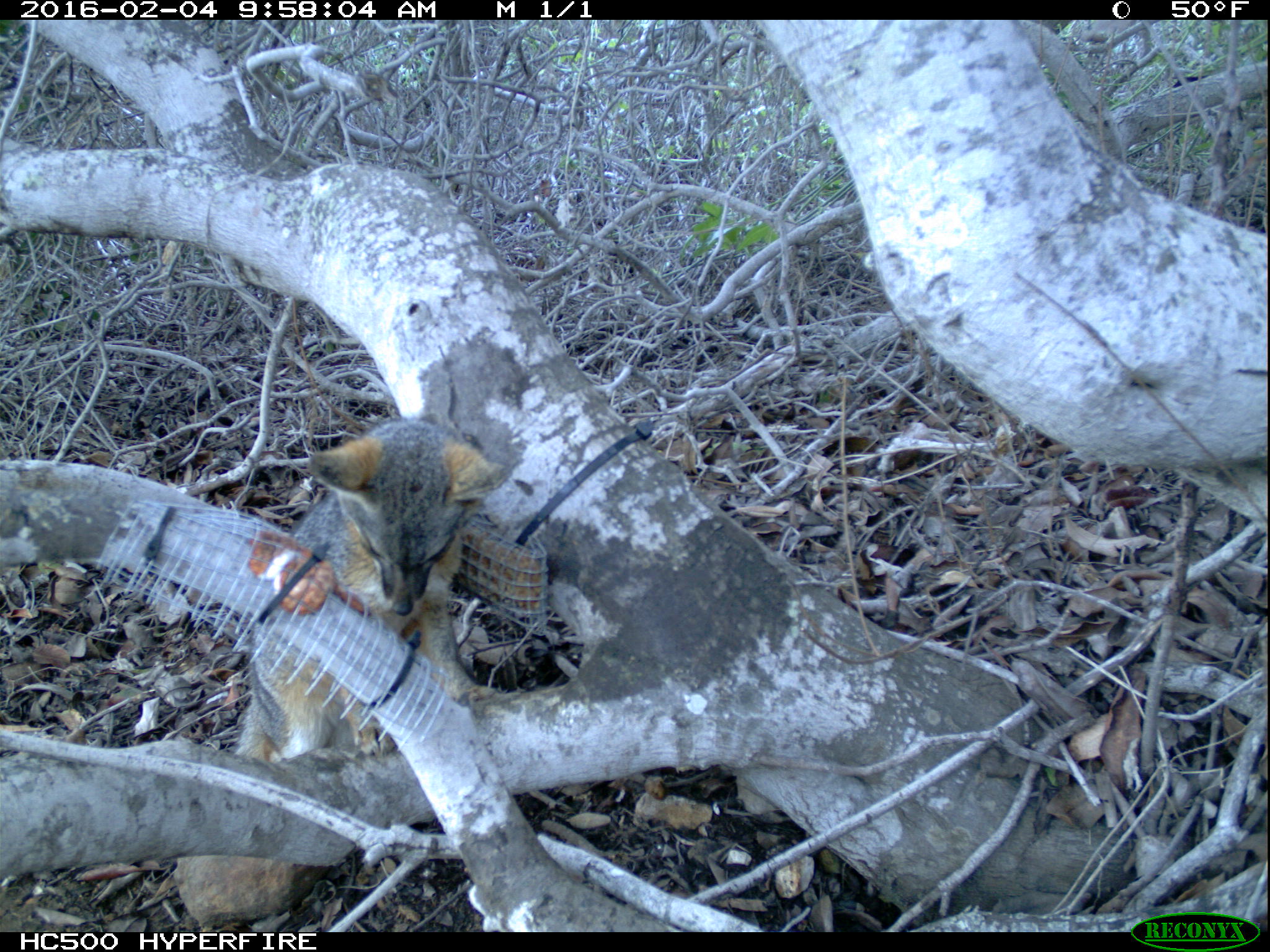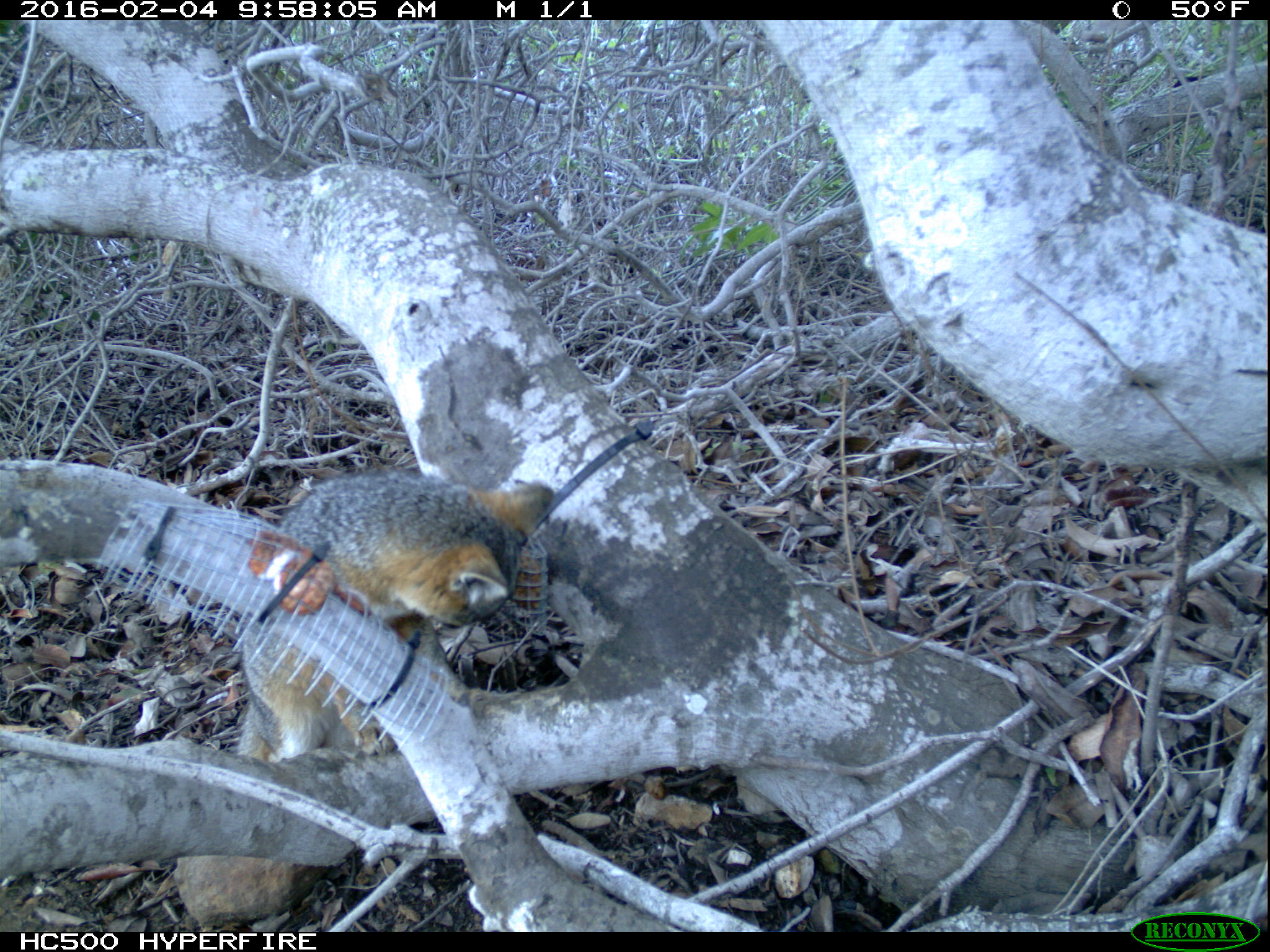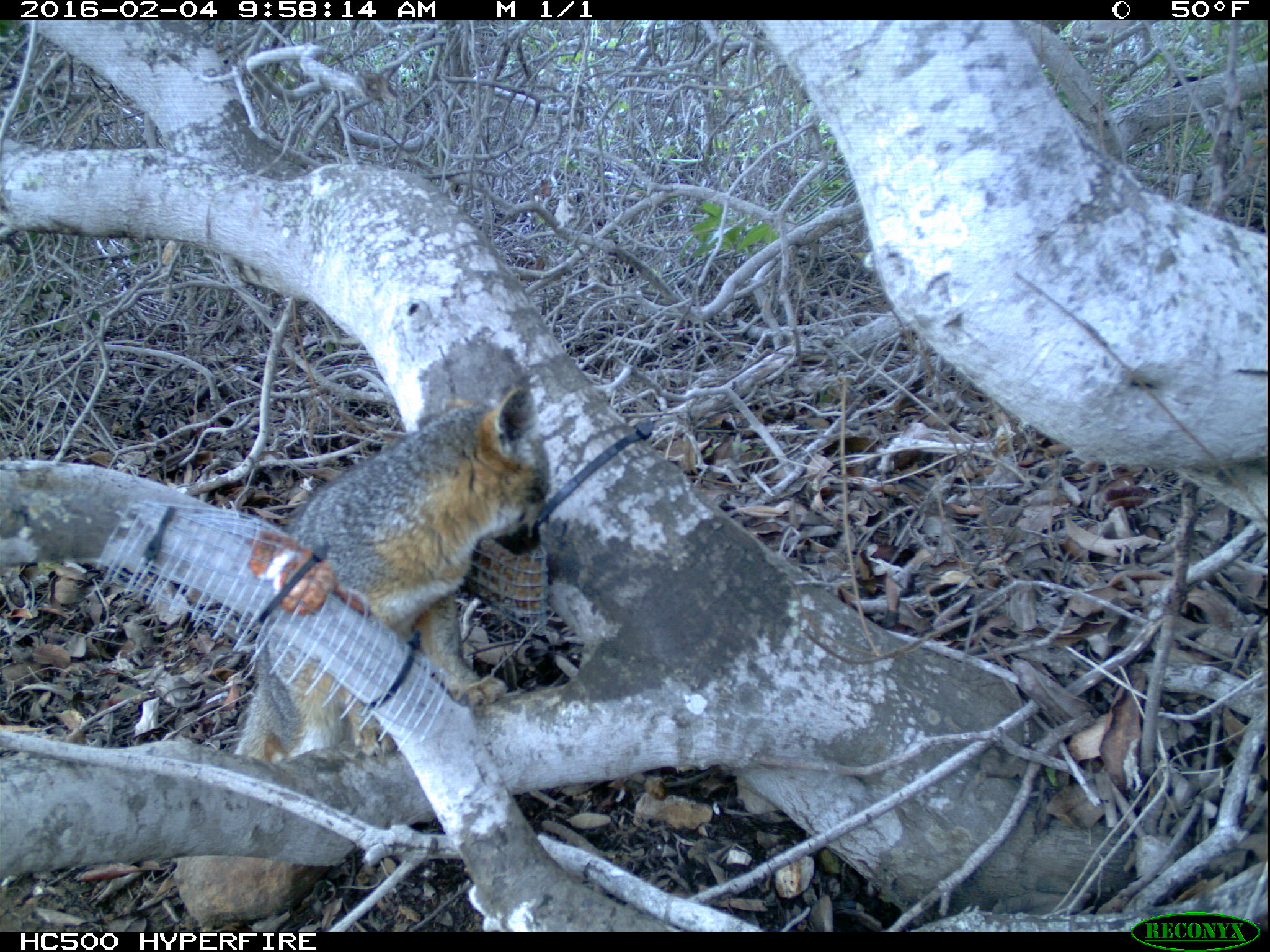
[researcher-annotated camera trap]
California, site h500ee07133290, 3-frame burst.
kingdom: Animalia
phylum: Chordata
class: Aves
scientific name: Aves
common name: bird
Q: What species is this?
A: Bird (Aves).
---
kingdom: Animalia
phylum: Chordata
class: Mammalia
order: Carnivora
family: Canidae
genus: Urocyon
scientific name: Urocyon littoralis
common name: island fox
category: fox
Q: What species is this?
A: Fox (island fox) (Urocyon littoralis).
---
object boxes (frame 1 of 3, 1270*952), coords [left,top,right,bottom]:
bird: [236,418,512,760]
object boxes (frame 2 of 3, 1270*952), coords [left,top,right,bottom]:
fox: [236,467,554,764]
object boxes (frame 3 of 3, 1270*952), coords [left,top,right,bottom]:
fox: [231,387,549,763]